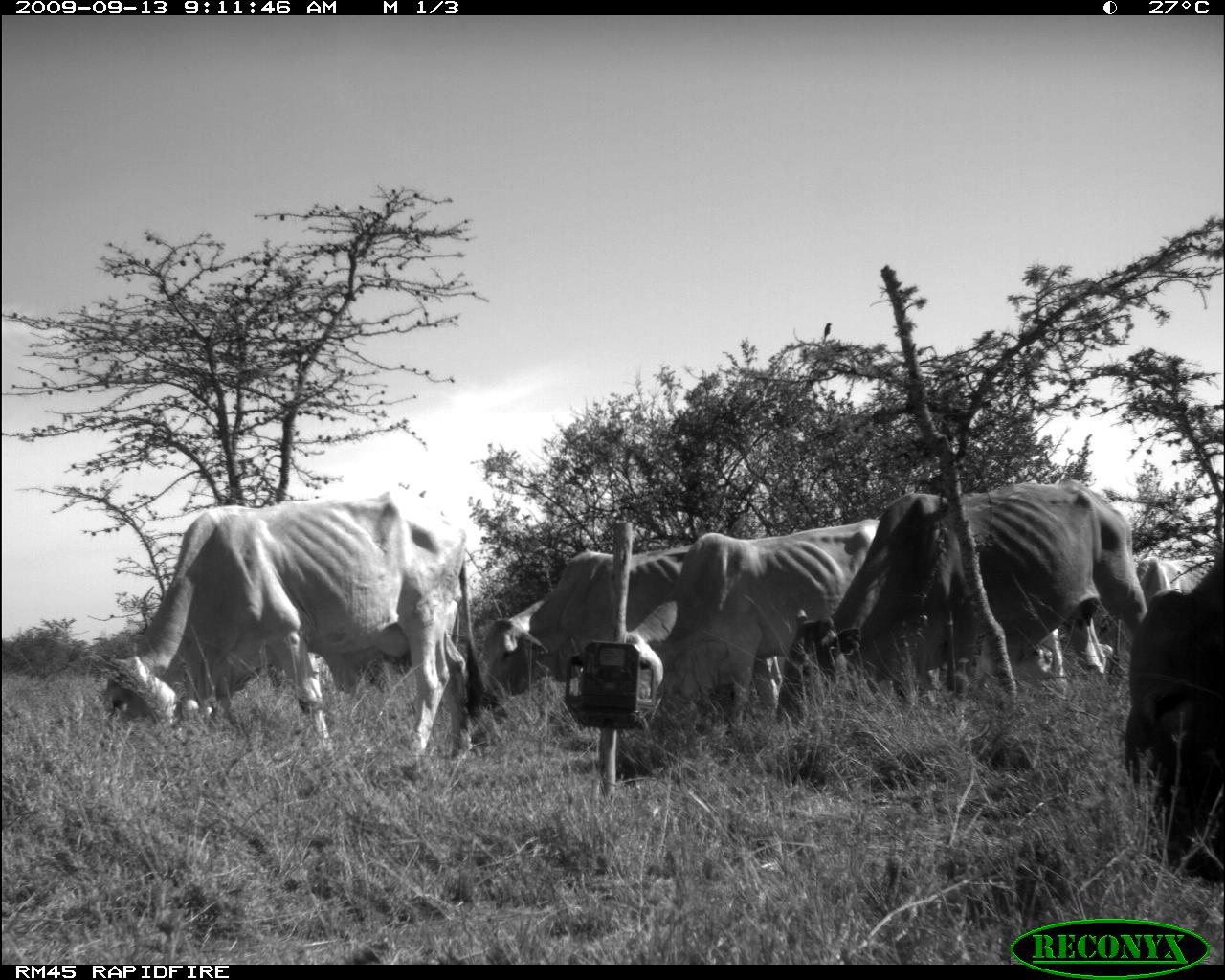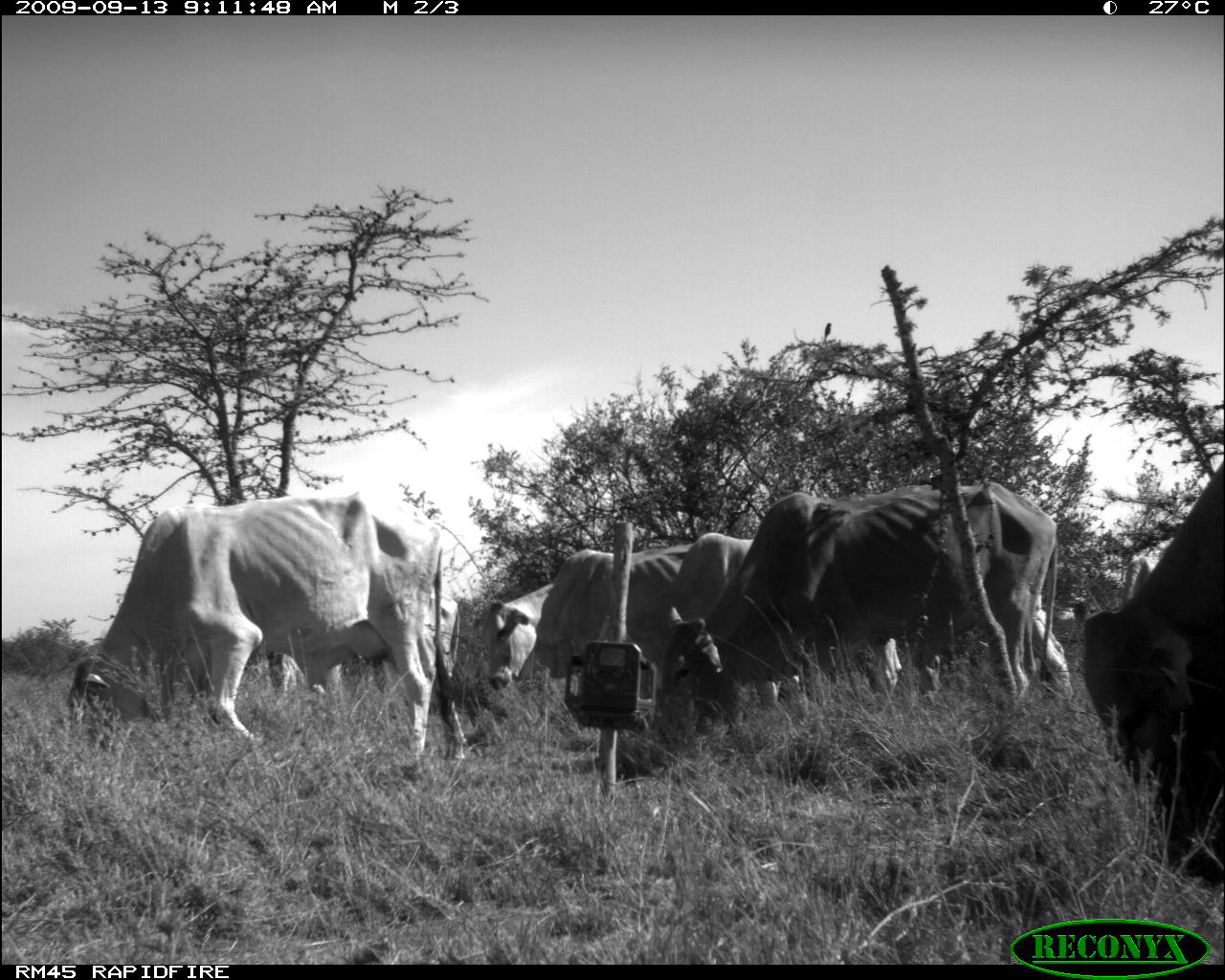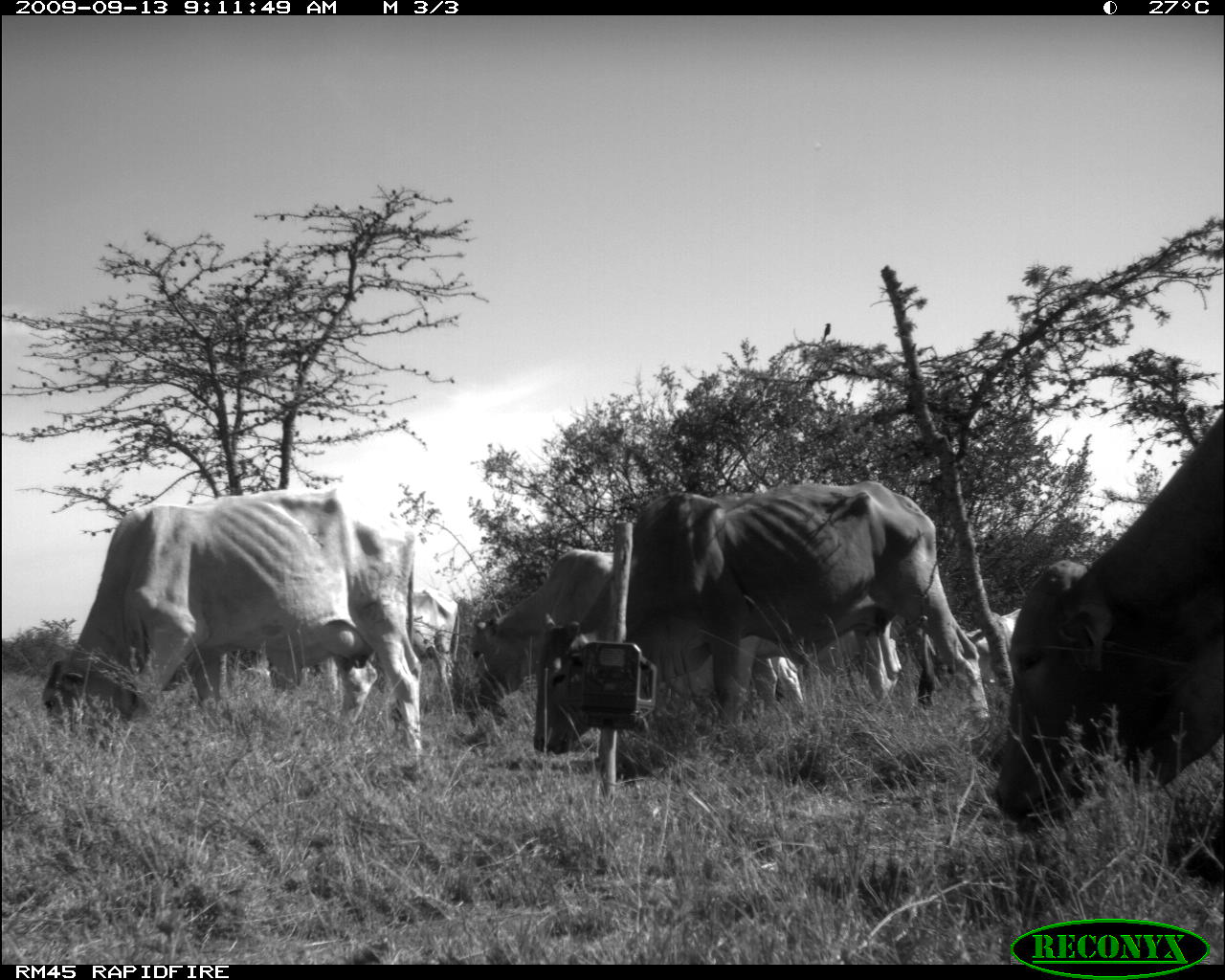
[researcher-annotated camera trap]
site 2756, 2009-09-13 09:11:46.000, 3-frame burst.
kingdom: Animalia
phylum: Chordata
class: Mammalia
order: Artiodactyla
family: Bovidae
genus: Bos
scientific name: Bos taurus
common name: domestic cattle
Bos taurus (domestic cattle), count 6.